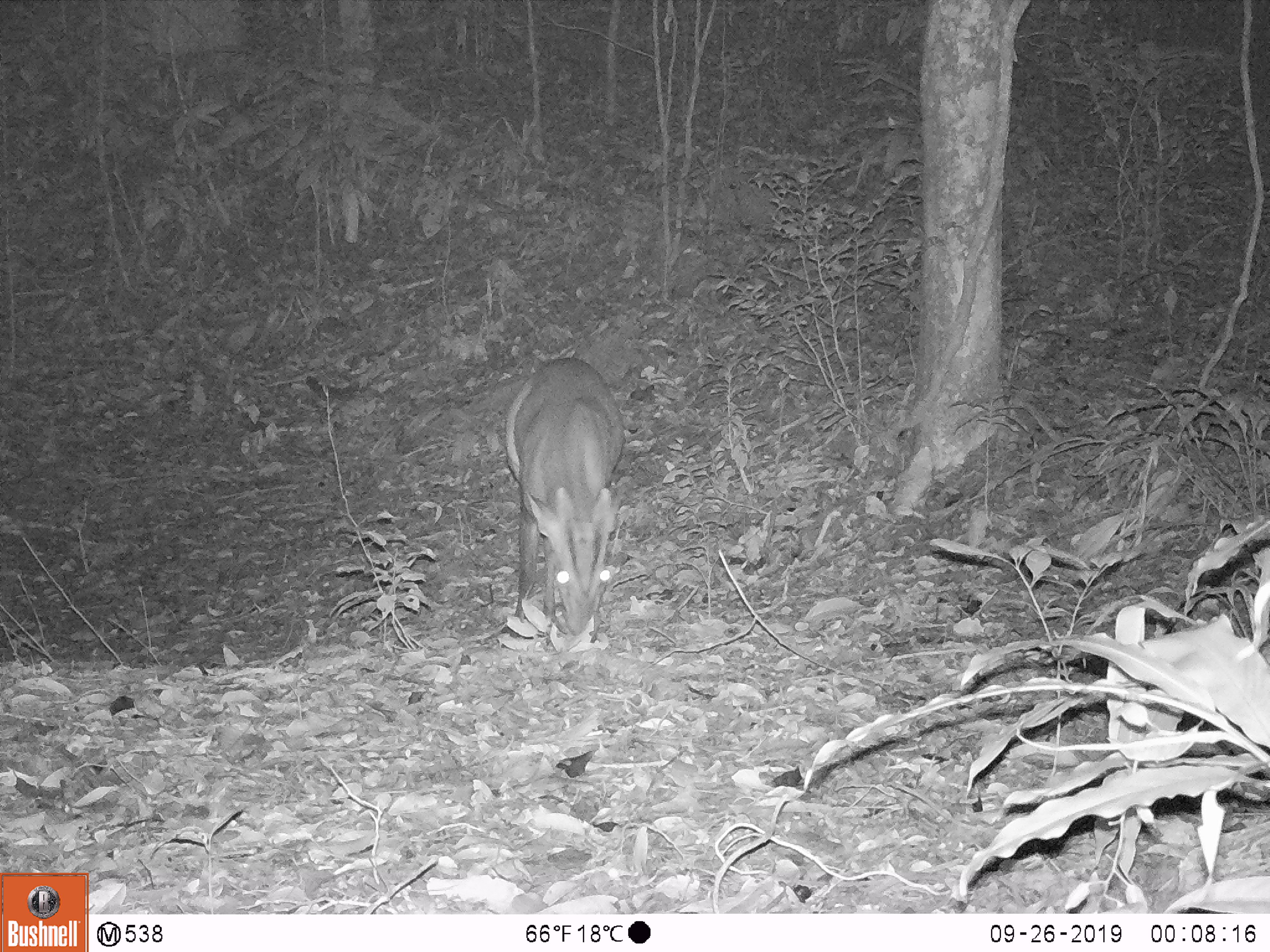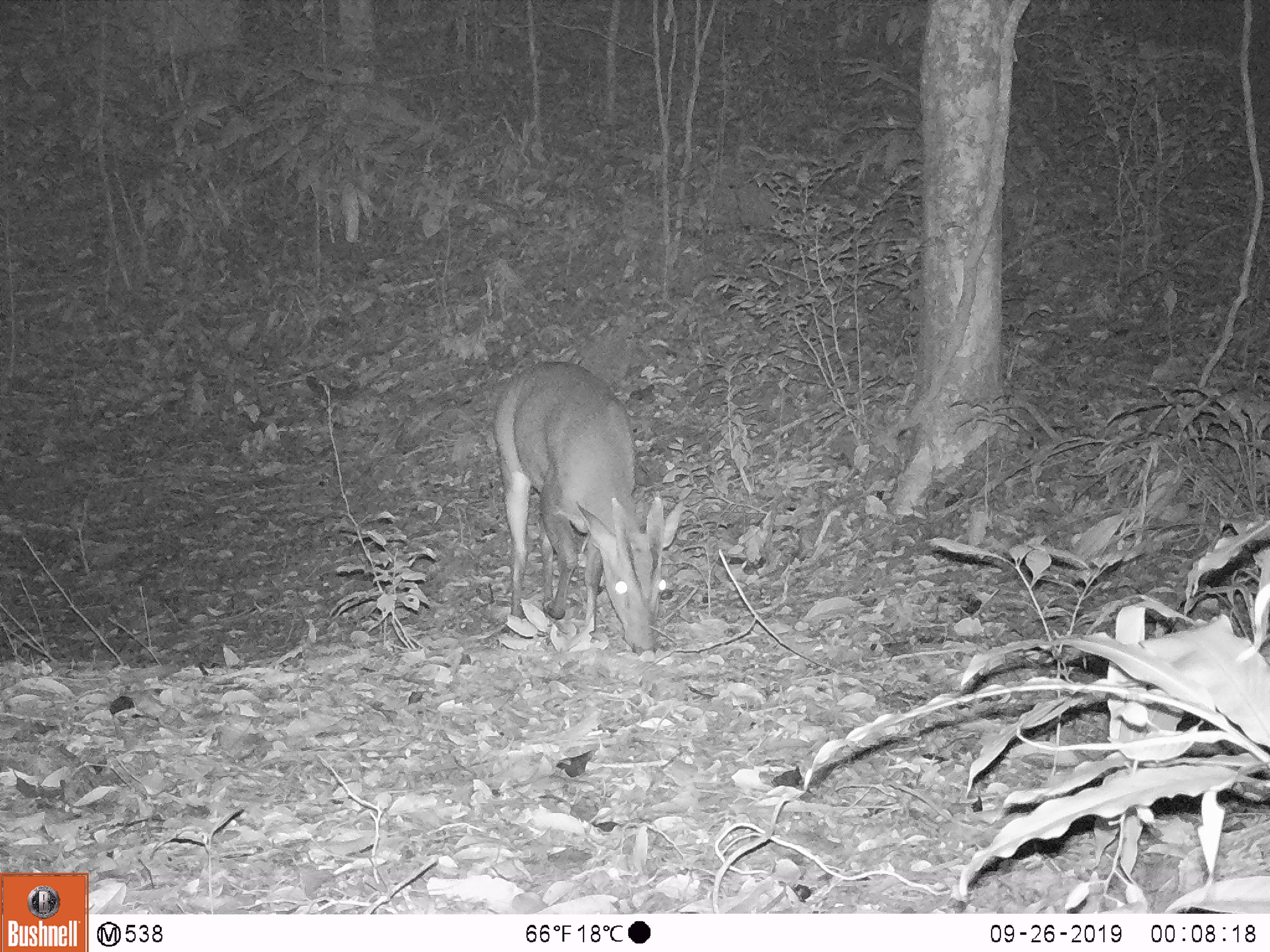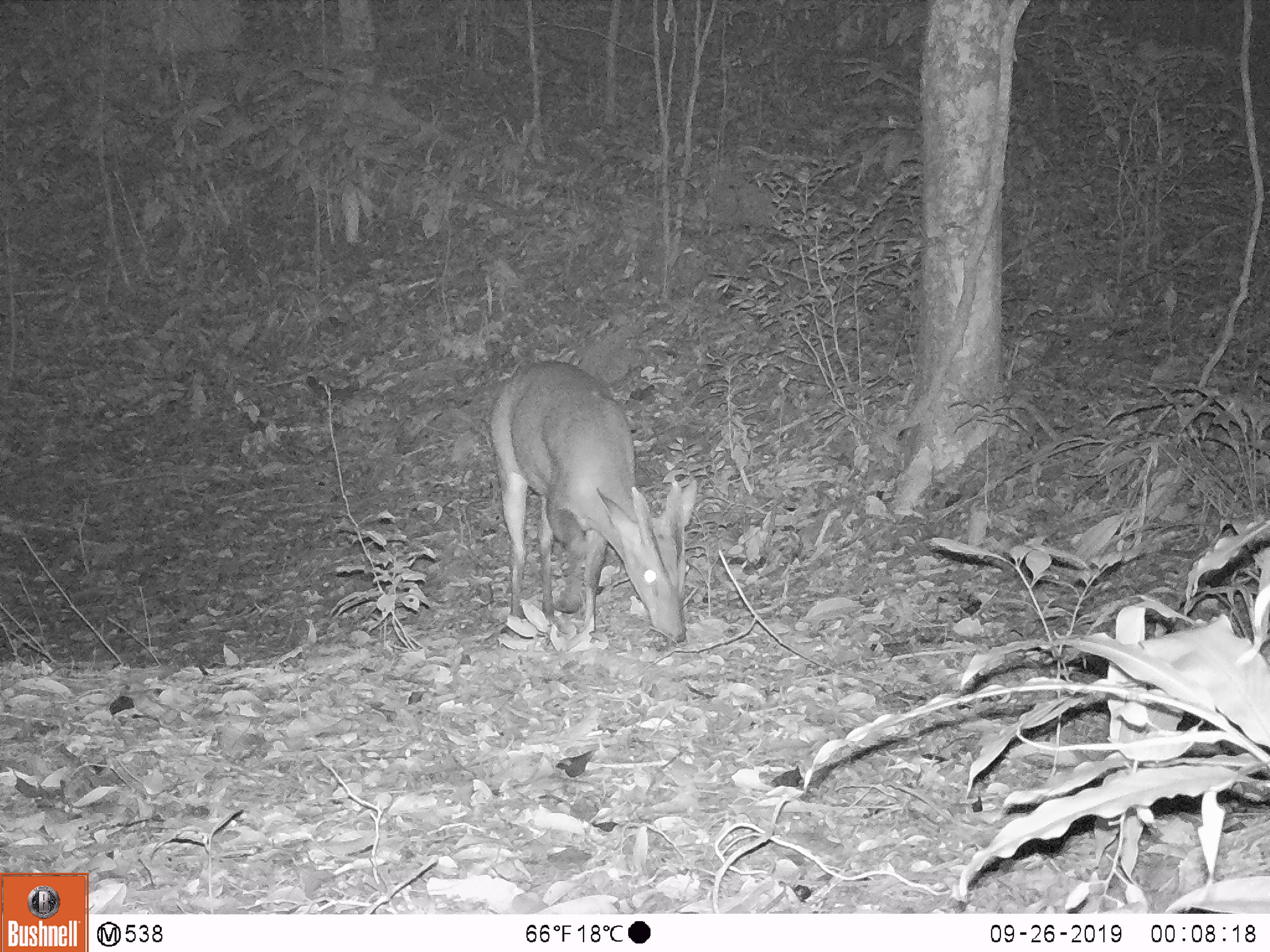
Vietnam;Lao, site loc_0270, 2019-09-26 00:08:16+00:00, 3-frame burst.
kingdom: Animalia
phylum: Chordata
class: Mammalia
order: Artiodactyla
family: Cervidae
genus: Muntiacus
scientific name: Muntiacus vuquangensis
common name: large-antlered muntjac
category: large antlered muntjac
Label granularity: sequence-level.